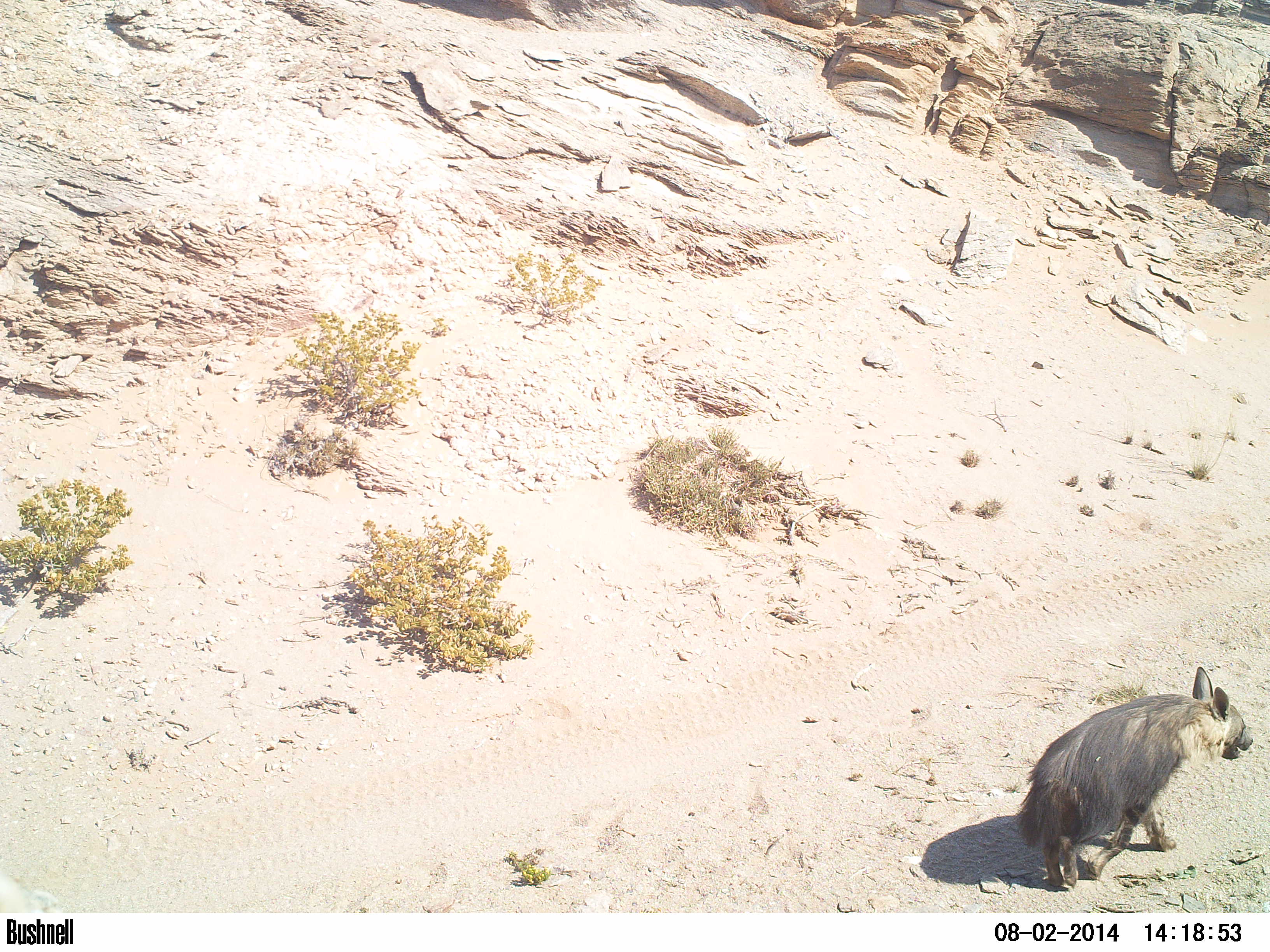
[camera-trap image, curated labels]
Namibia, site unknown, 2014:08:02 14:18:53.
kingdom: Animalia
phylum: Chordata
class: Mammalia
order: Carnivora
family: Hyaenidae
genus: Parahyaena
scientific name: Parahyaena brunnea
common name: brown hyena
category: hyaena brunnea